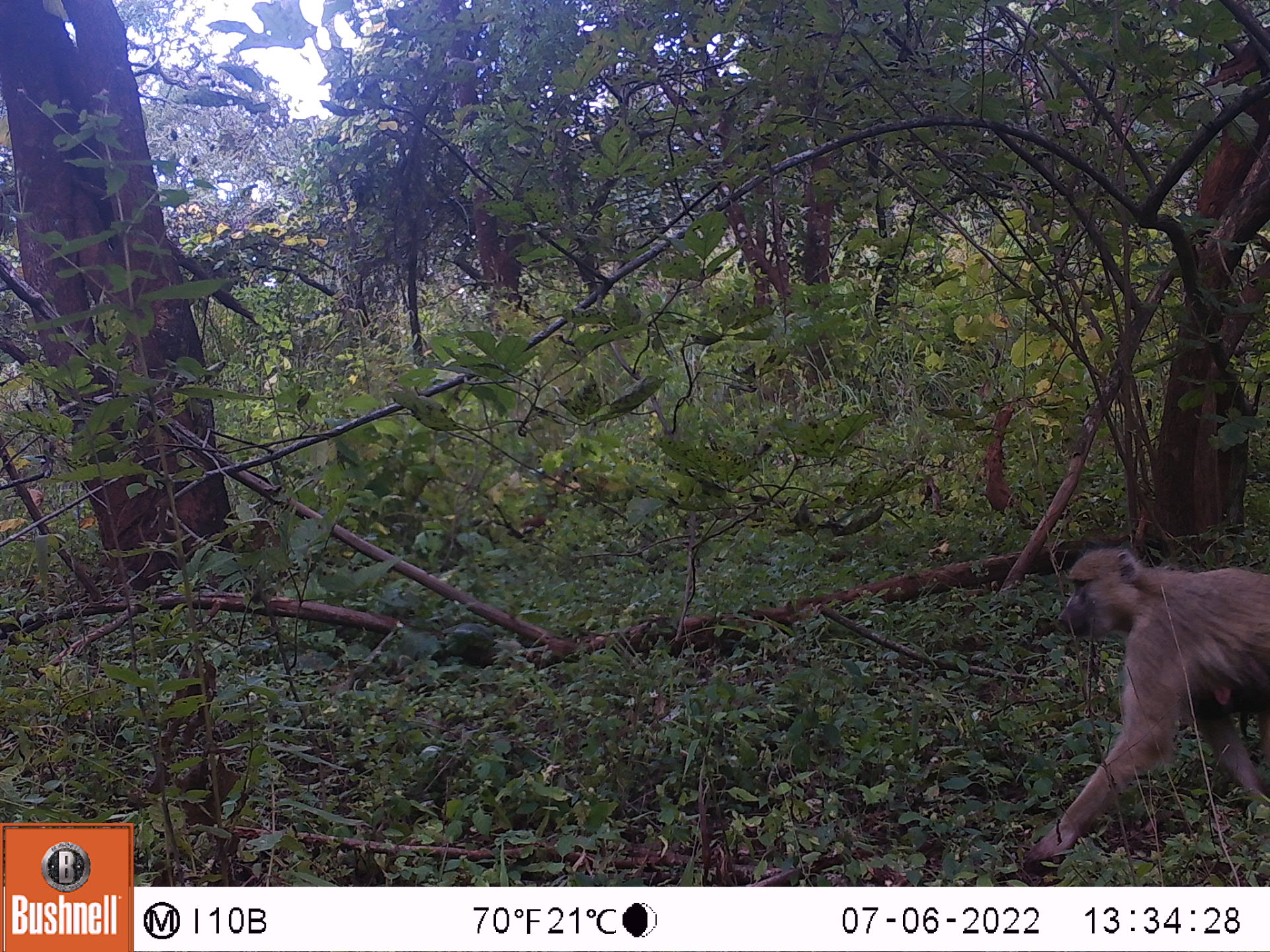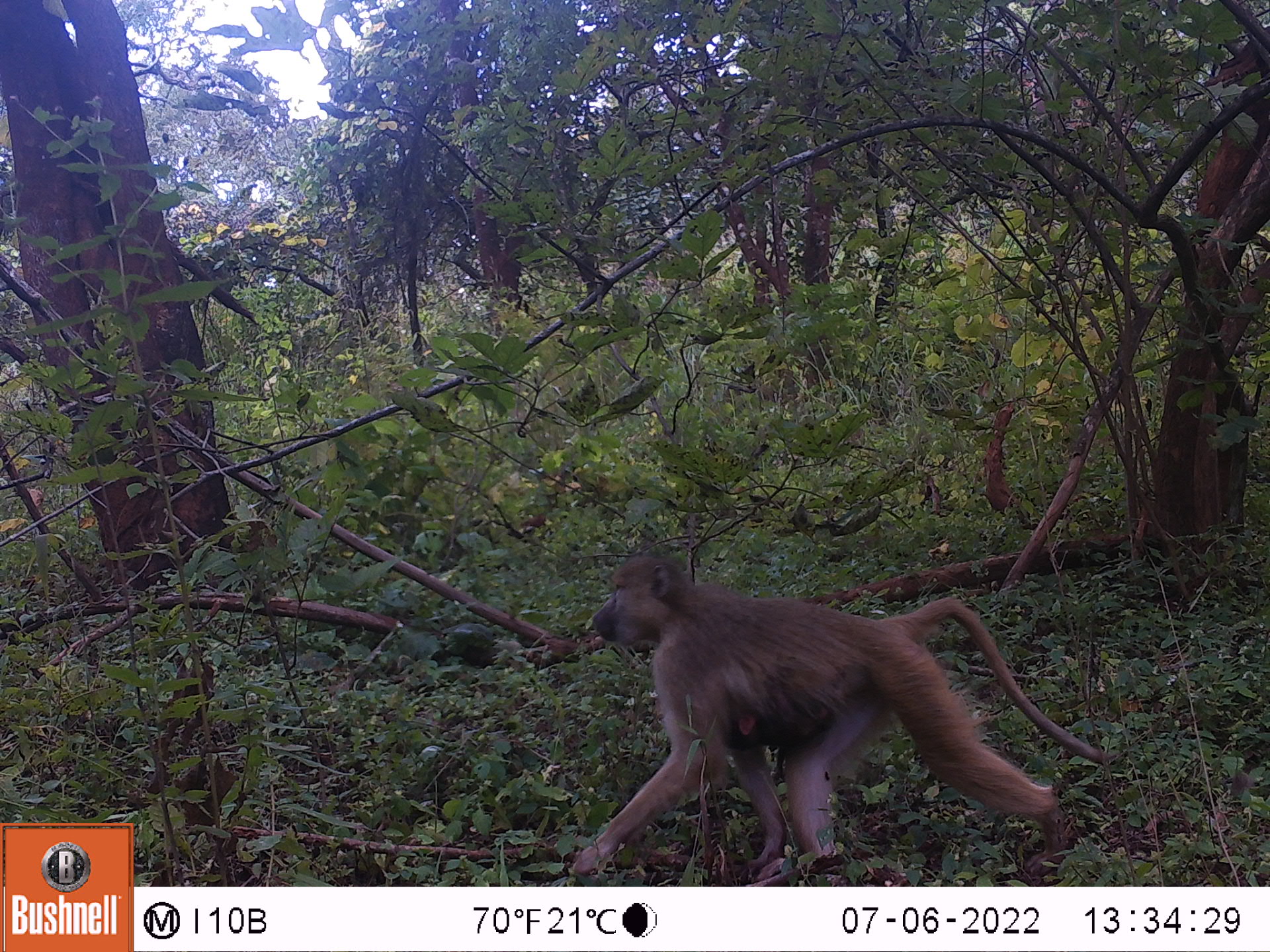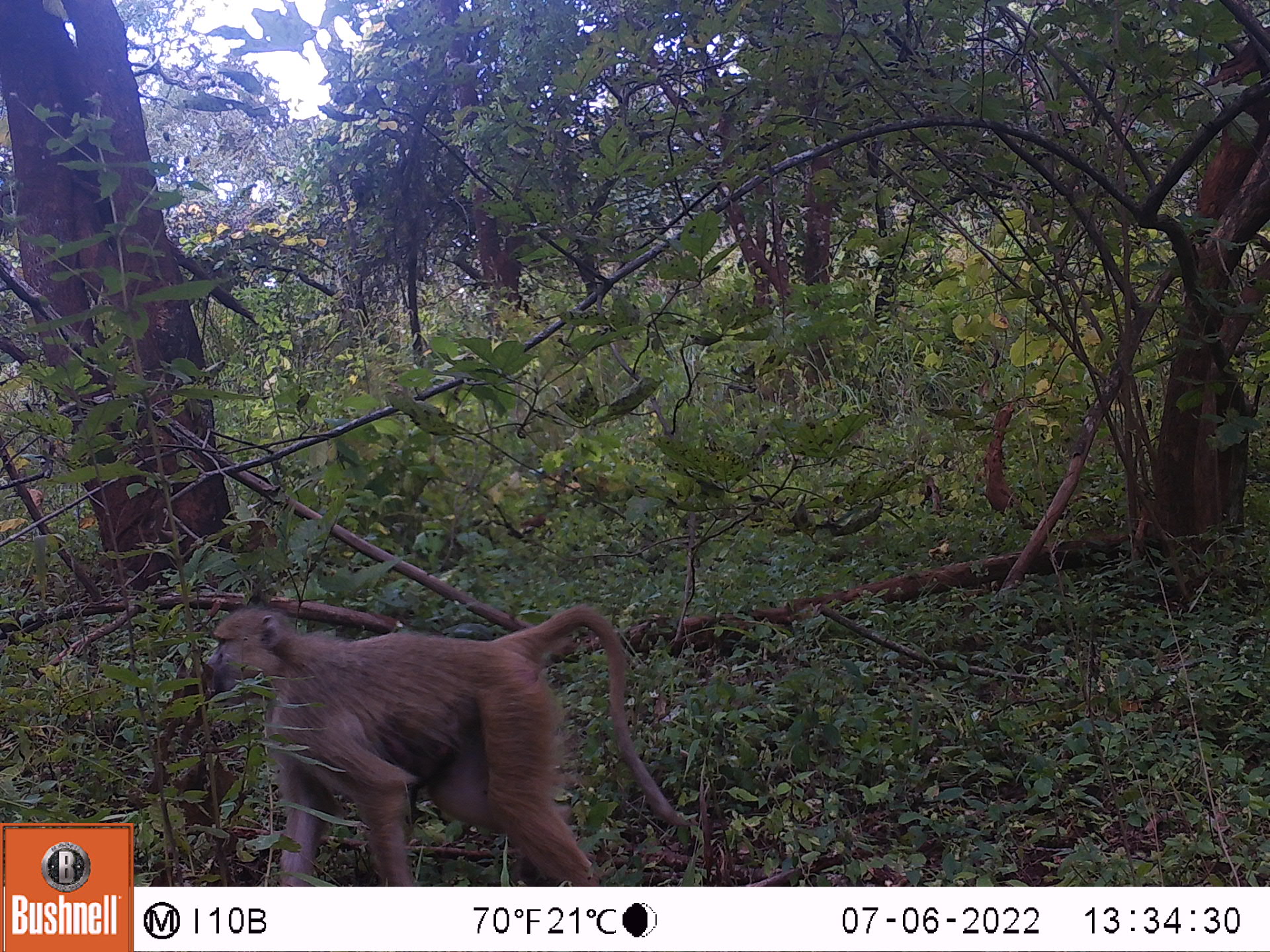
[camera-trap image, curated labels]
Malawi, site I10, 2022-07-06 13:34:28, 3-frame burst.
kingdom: Animalia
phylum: Chordata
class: Mammalia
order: Primates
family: Cercopithecidae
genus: Papio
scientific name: Papio cynocephalus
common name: yellow baboon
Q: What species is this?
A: Yellow baboon (Papio cynocephalus).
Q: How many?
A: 1.